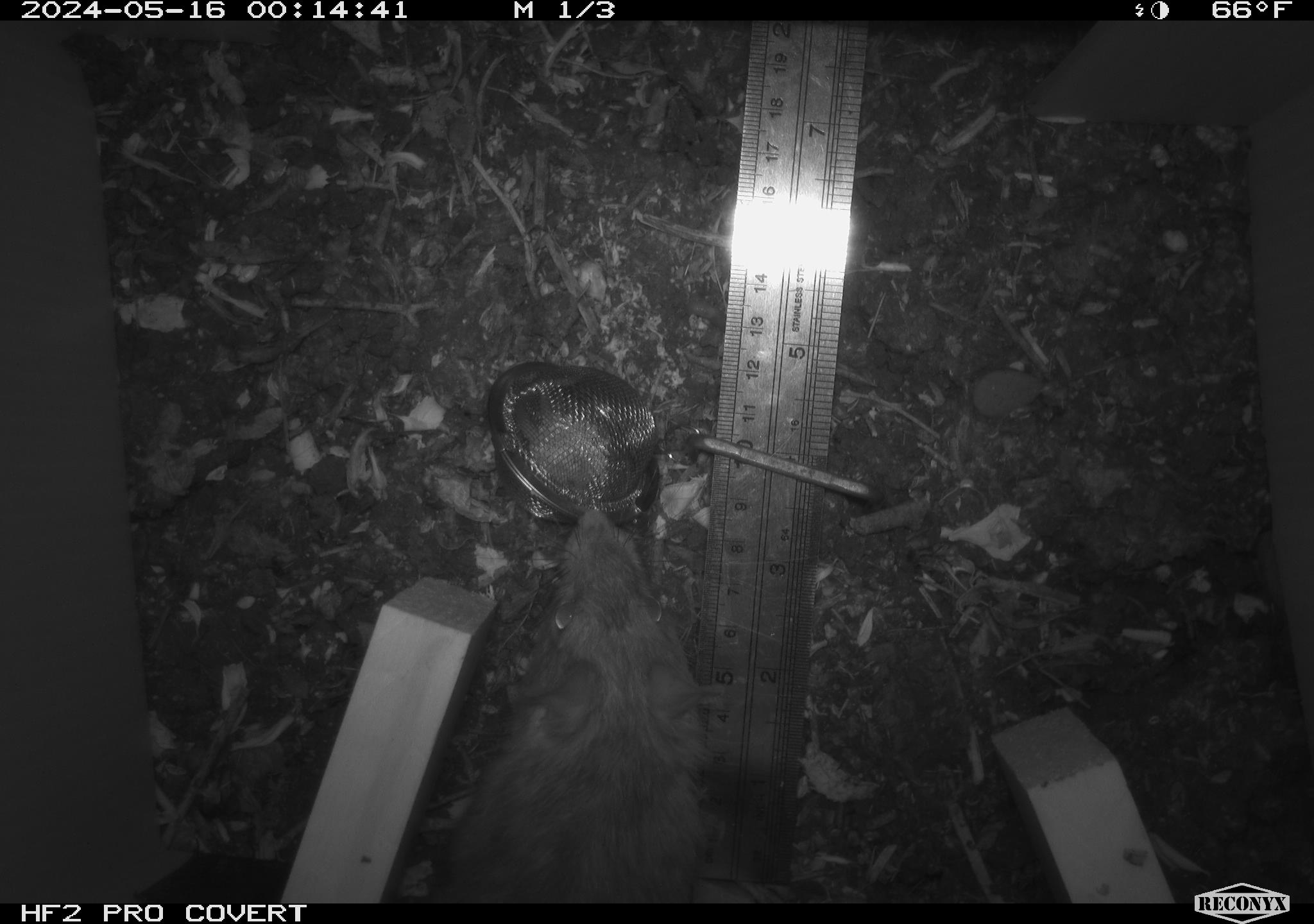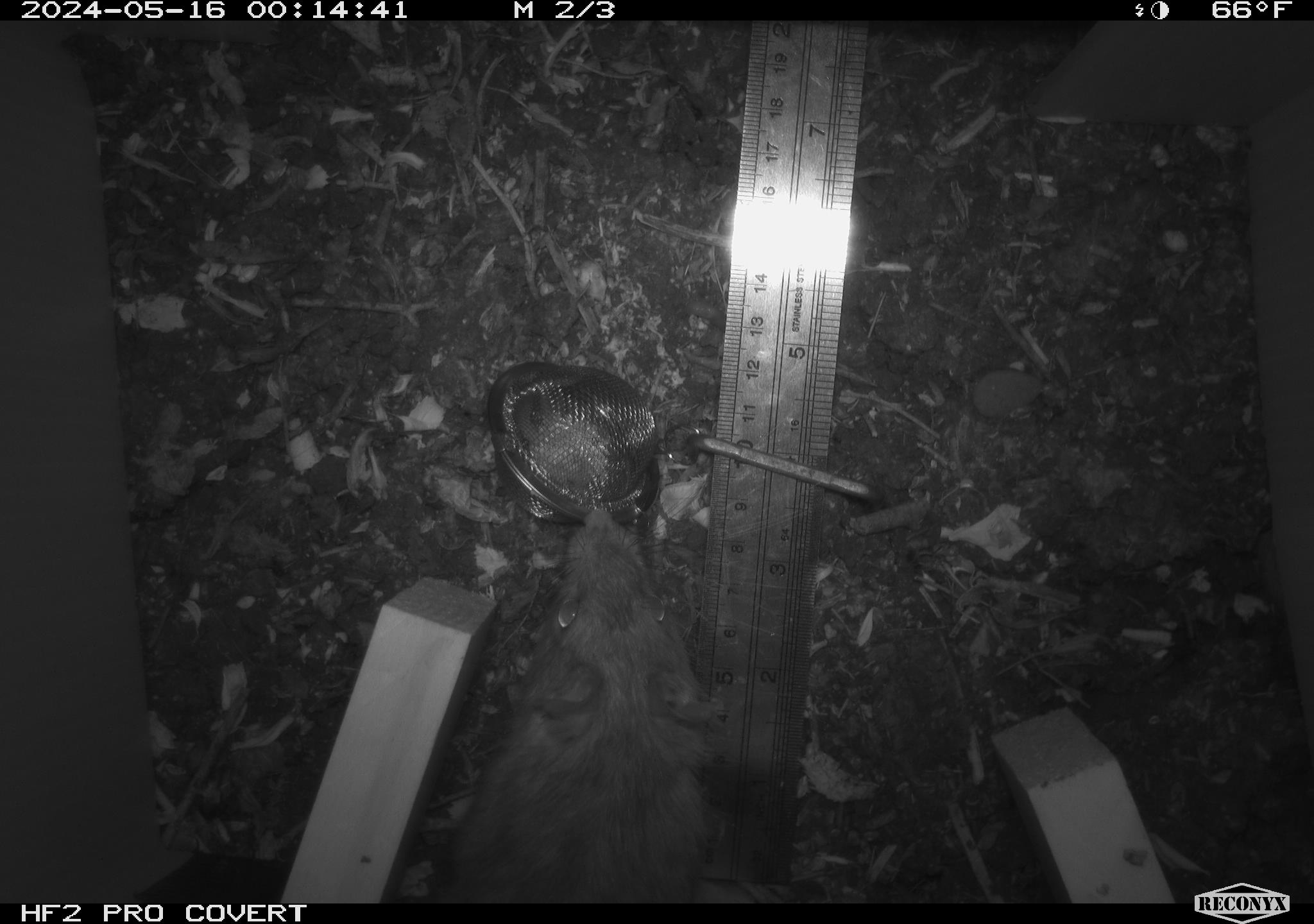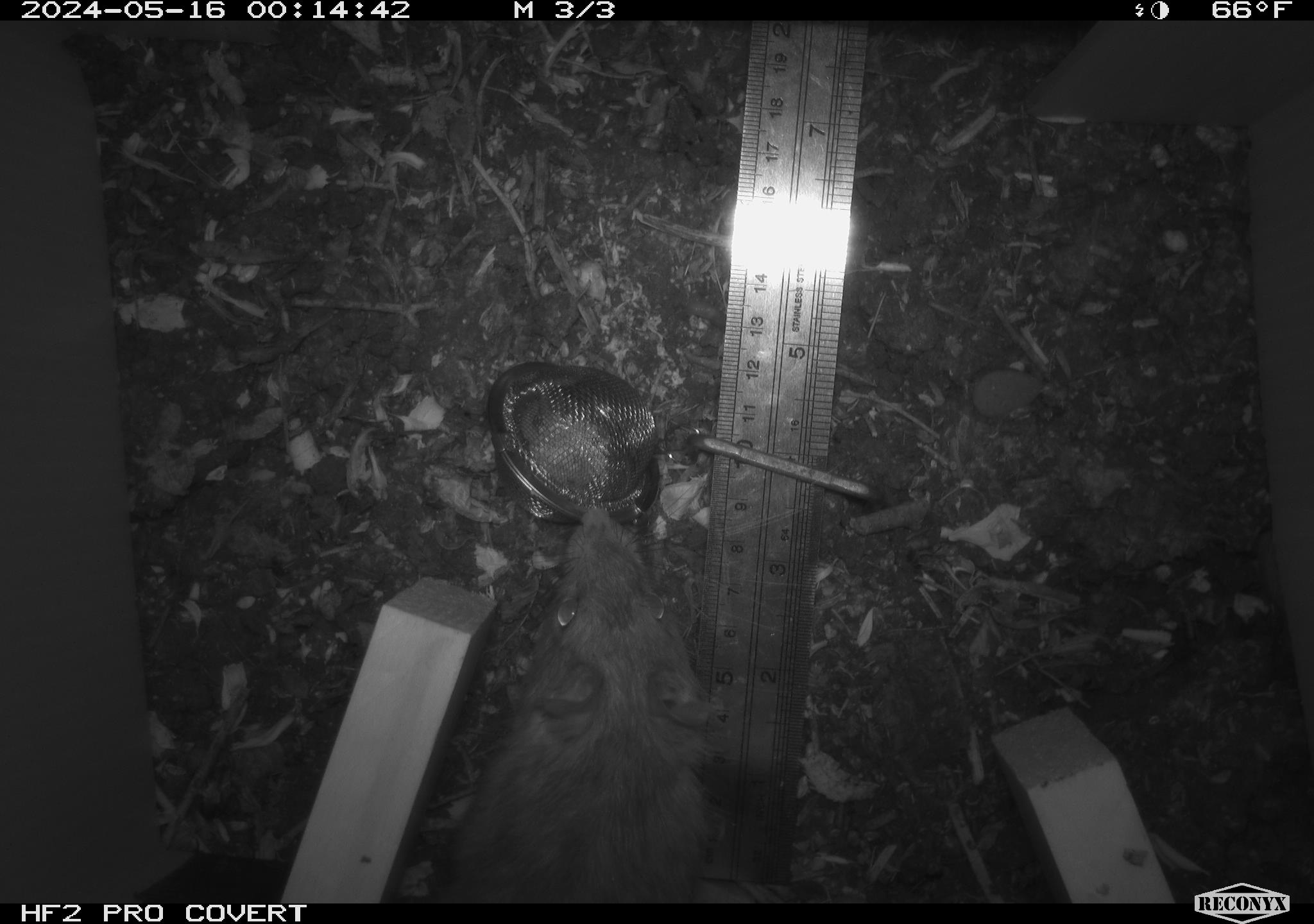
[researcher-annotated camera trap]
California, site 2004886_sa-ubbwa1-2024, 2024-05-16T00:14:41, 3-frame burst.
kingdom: Animalia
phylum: Chordata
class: Mammalia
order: Rodentia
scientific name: Rodentia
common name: woodrat or rat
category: woodrat or rat species